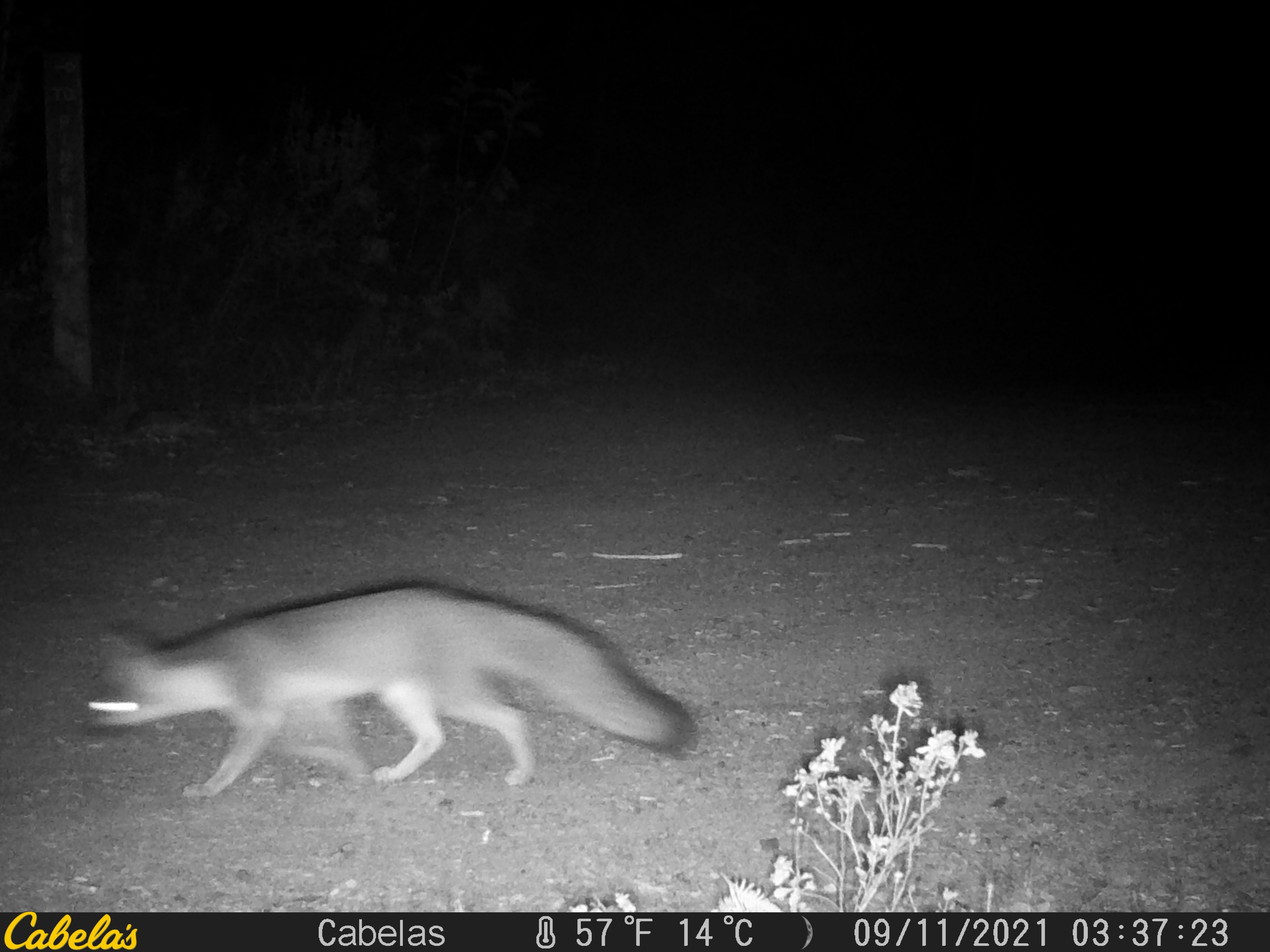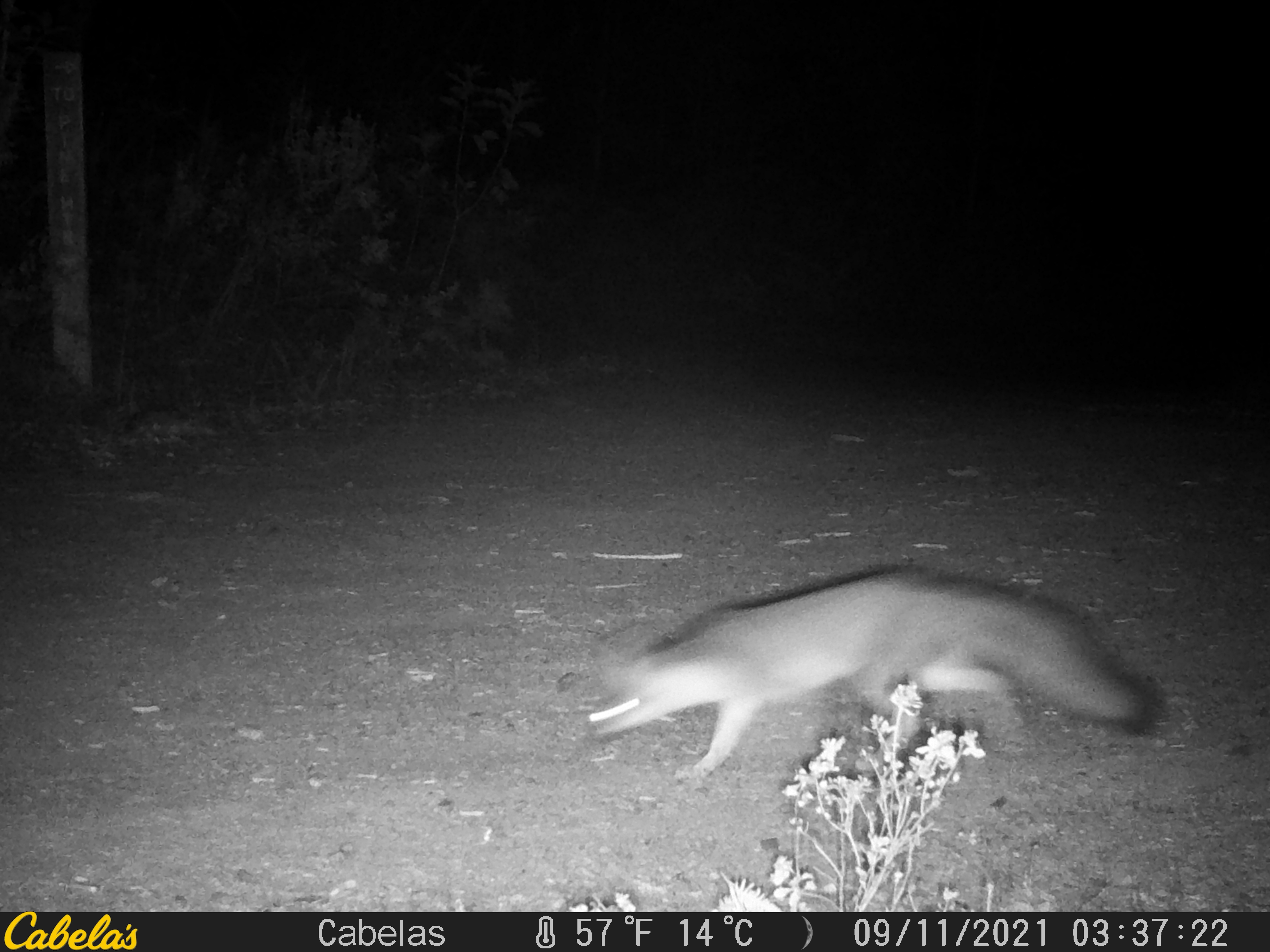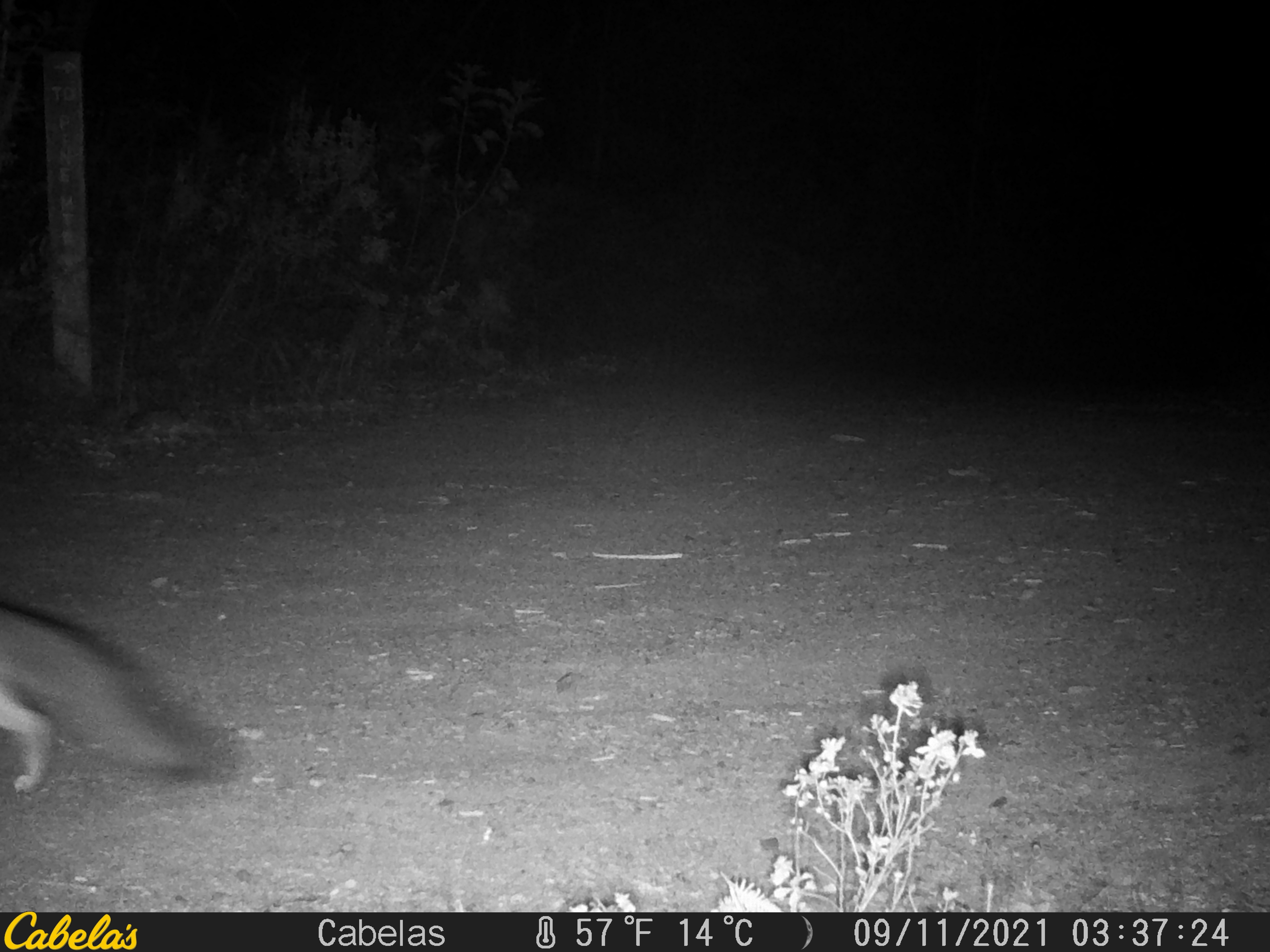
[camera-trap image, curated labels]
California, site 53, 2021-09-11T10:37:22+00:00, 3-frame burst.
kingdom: Animalia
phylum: Chordata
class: Mammalia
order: Carnivora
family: Canidae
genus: Urocyon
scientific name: Urocyon cinereoargenteus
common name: gray fox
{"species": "gray fox (Urocyon cinereoargenteus)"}